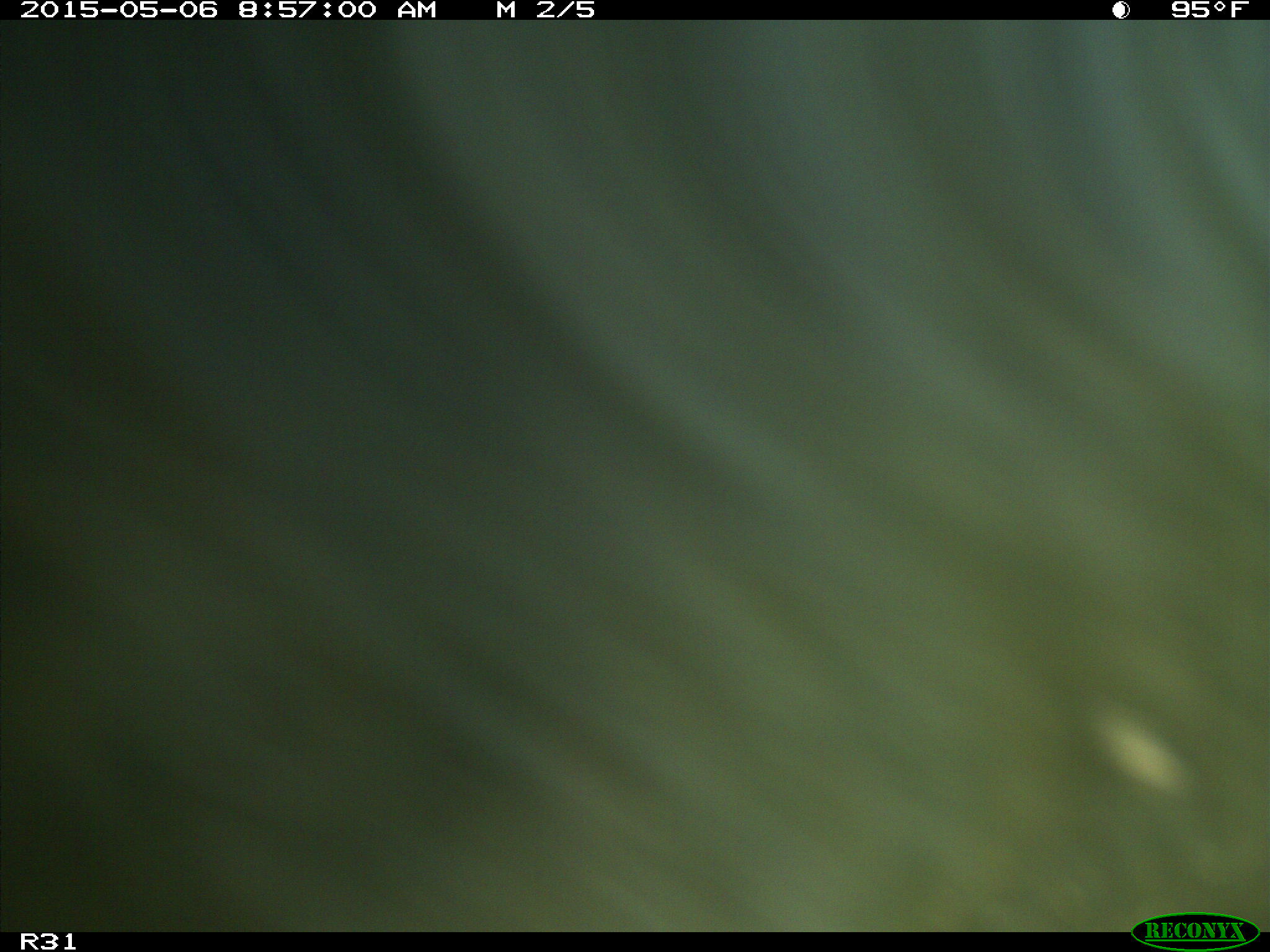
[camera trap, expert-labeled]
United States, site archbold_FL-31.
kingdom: Animalia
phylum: Chordata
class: Mammalia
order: Artiodactyla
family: Bovidae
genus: Bos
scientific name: Bos taurus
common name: domestic cow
Bos taurus (domestic cow).